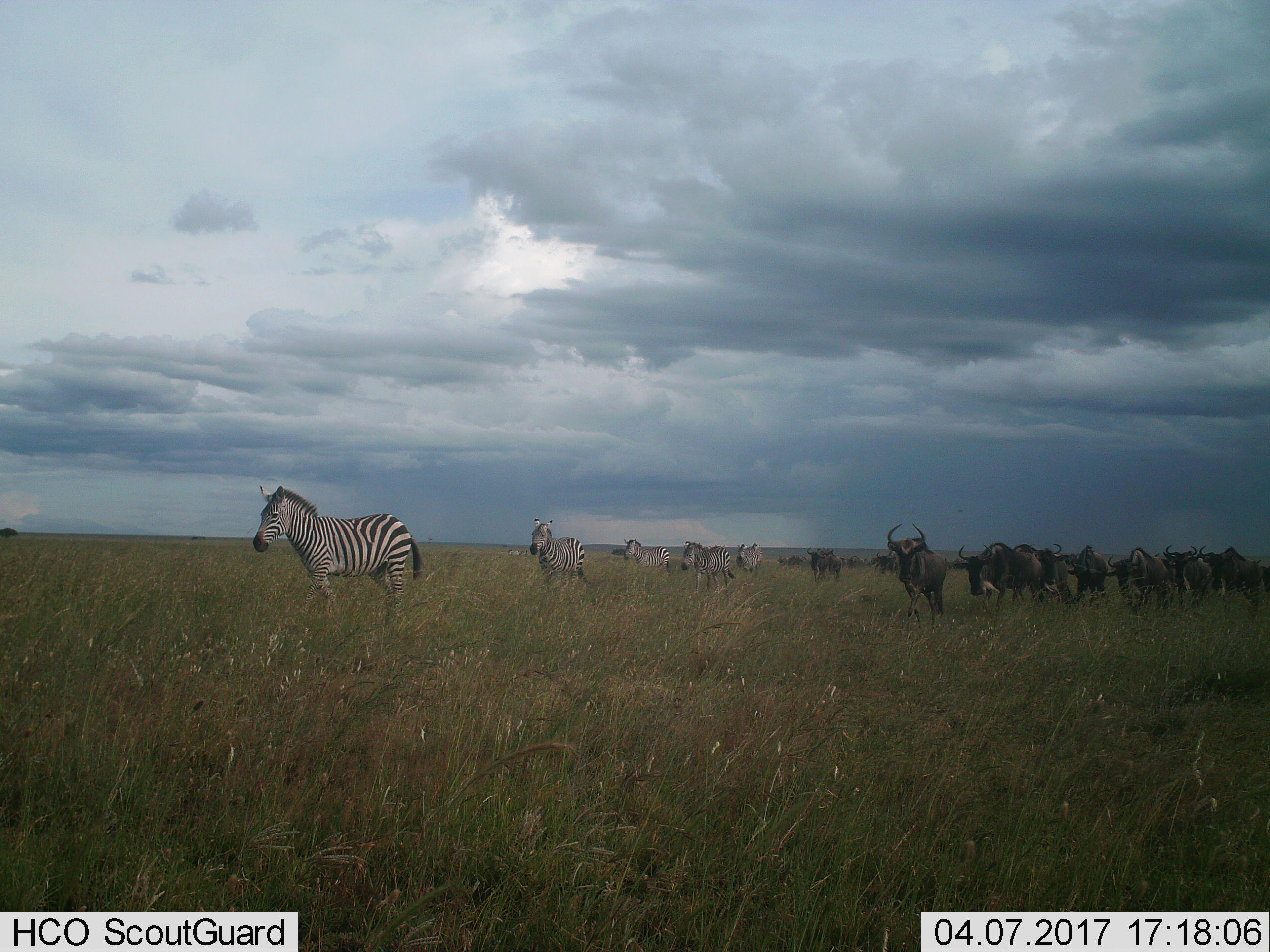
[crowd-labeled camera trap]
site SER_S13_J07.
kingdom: Animalia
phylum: Chordata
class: Mammalia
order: Artiodactyla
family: Bovidae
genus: Connochaetes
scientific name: Connochaetes taurinus taurinus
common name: blue wildebeest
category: wildebeestblue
Wildebeestblue (blue wildebeest) (Connochaetes taurinus taurinus), count 11-50. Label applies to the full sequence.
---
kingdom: Animalia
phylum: Chordata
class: Mammalia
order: Perissodactyla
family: Equidae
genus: Equus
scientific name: Equus quagga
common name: plains zebra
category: zebraplains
Zebraplains (plains zebra) (Equus quagga), count 5. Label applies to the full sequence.